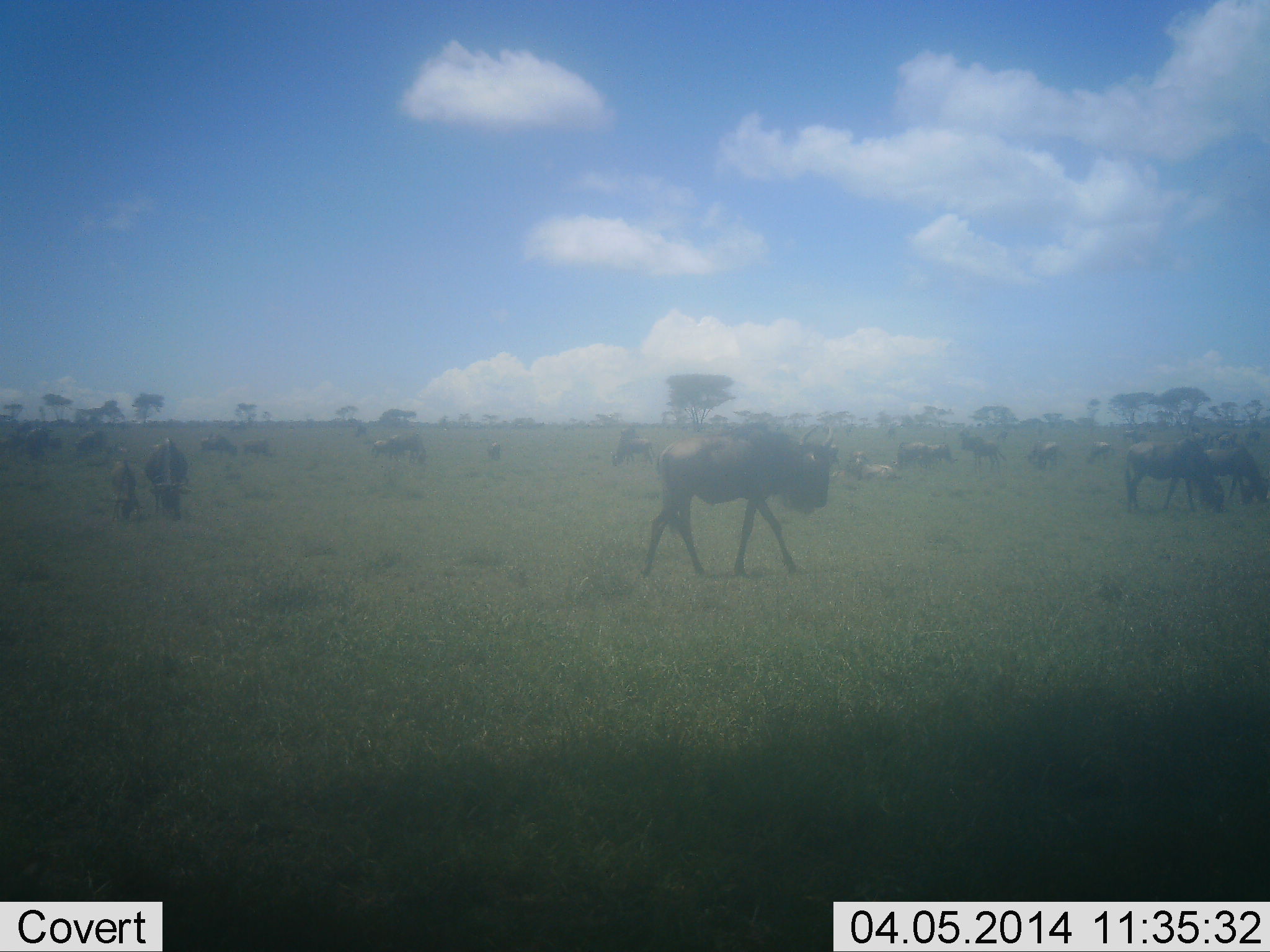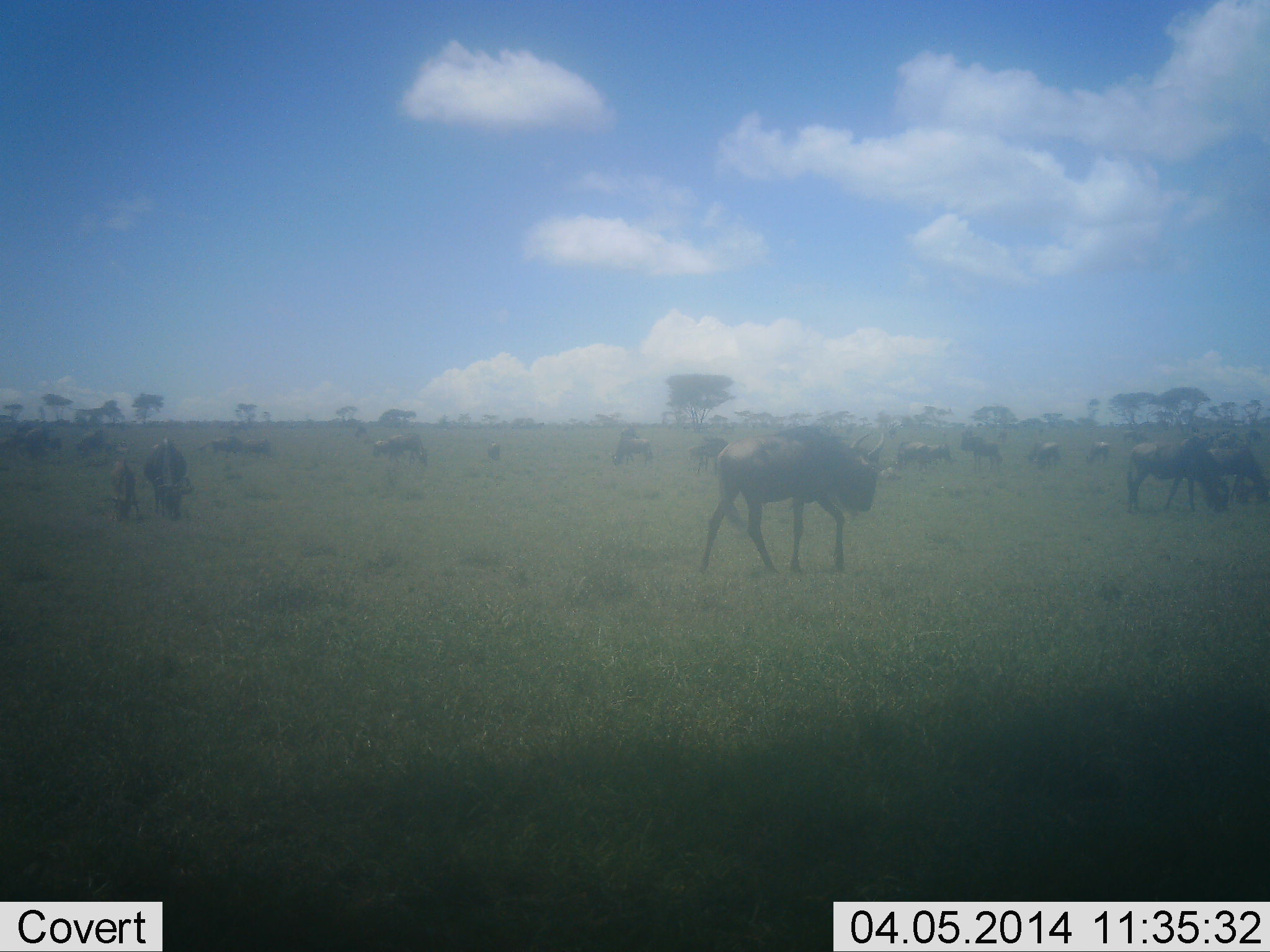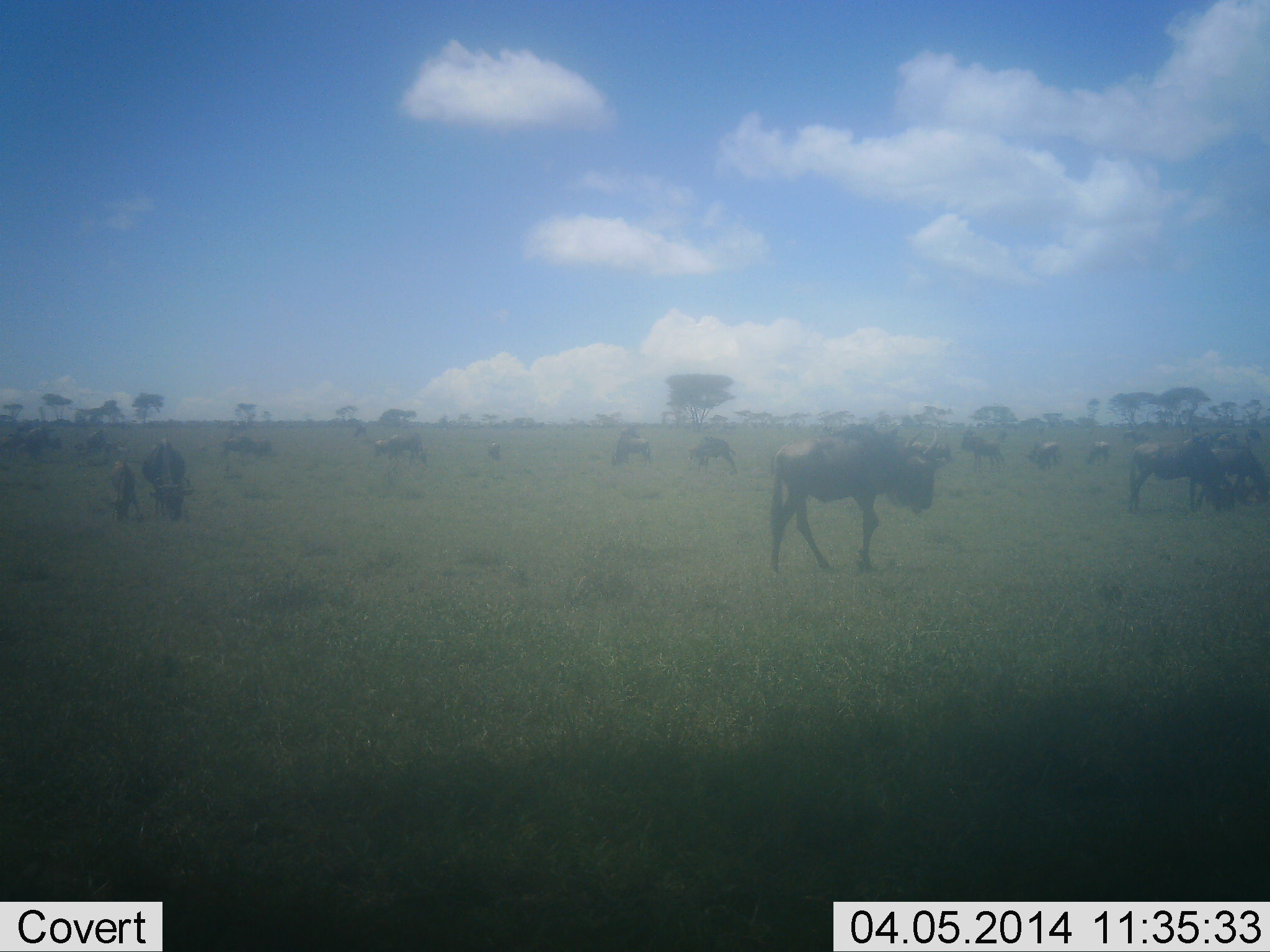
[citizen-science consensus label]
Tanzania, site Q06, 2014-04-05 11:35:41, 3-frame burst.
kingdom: Animalia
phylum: Chordata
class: Mammalia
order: Artiodactyla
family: Bovidae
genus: Connochaetes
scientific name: Connochaetes taurinus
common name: blue wildebeest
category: wildebeest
Wildebeest (blue wildebeest) (Connochaetes taurinus), count 11-50. Behavior (volunteer vote fractions): standing 80%, resting 20%, moving 60%, interacting 0%. Young present (vote fraction): 30%. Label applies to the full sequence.